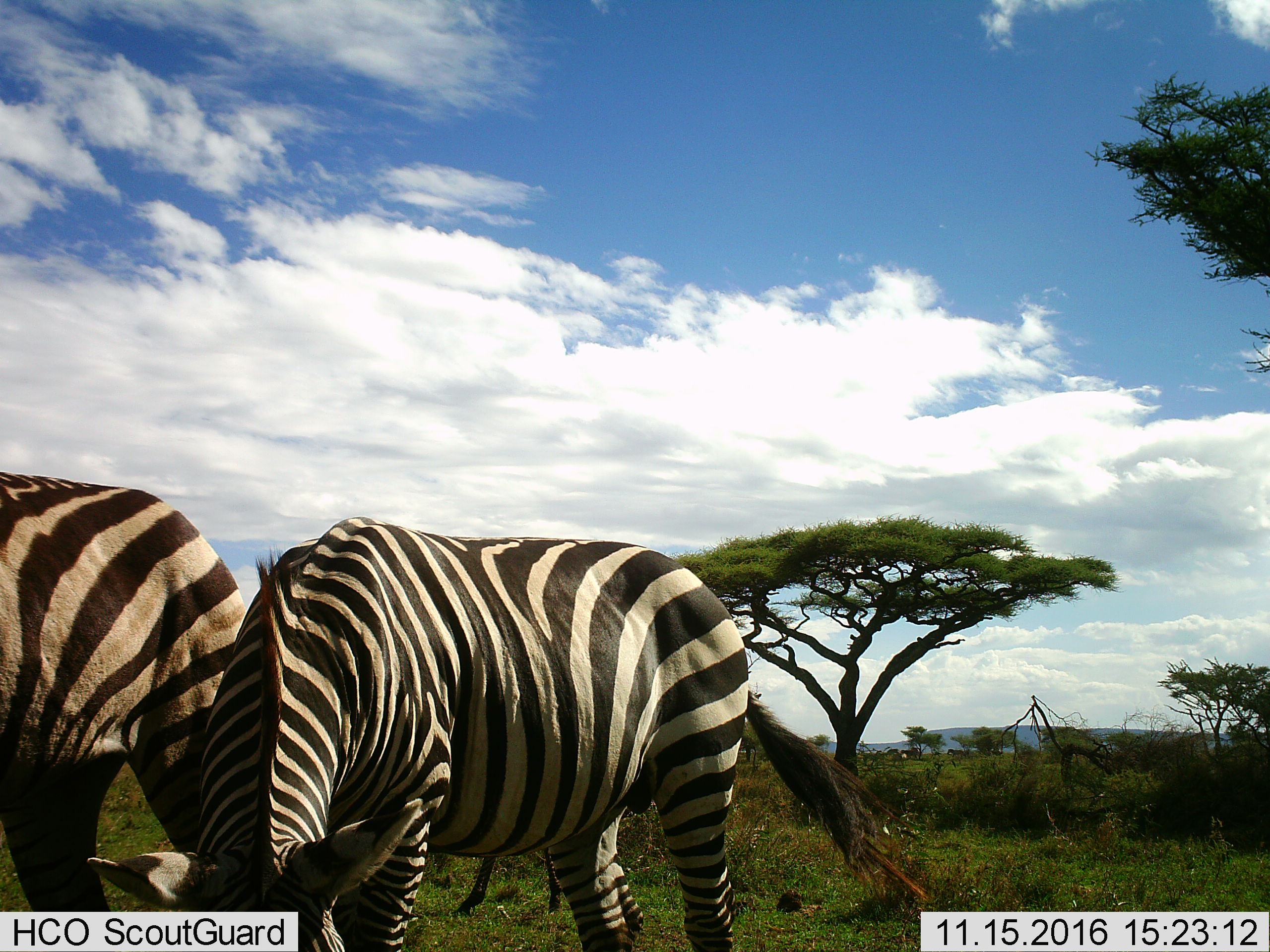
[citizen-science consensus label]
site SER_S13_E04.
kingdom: Animalia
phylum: Chordata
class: Mammalia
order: Perissodactyla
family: Equidae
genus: Equus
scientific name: Equus quagga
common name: plains zebra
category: zebraplains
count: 2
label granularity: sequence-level